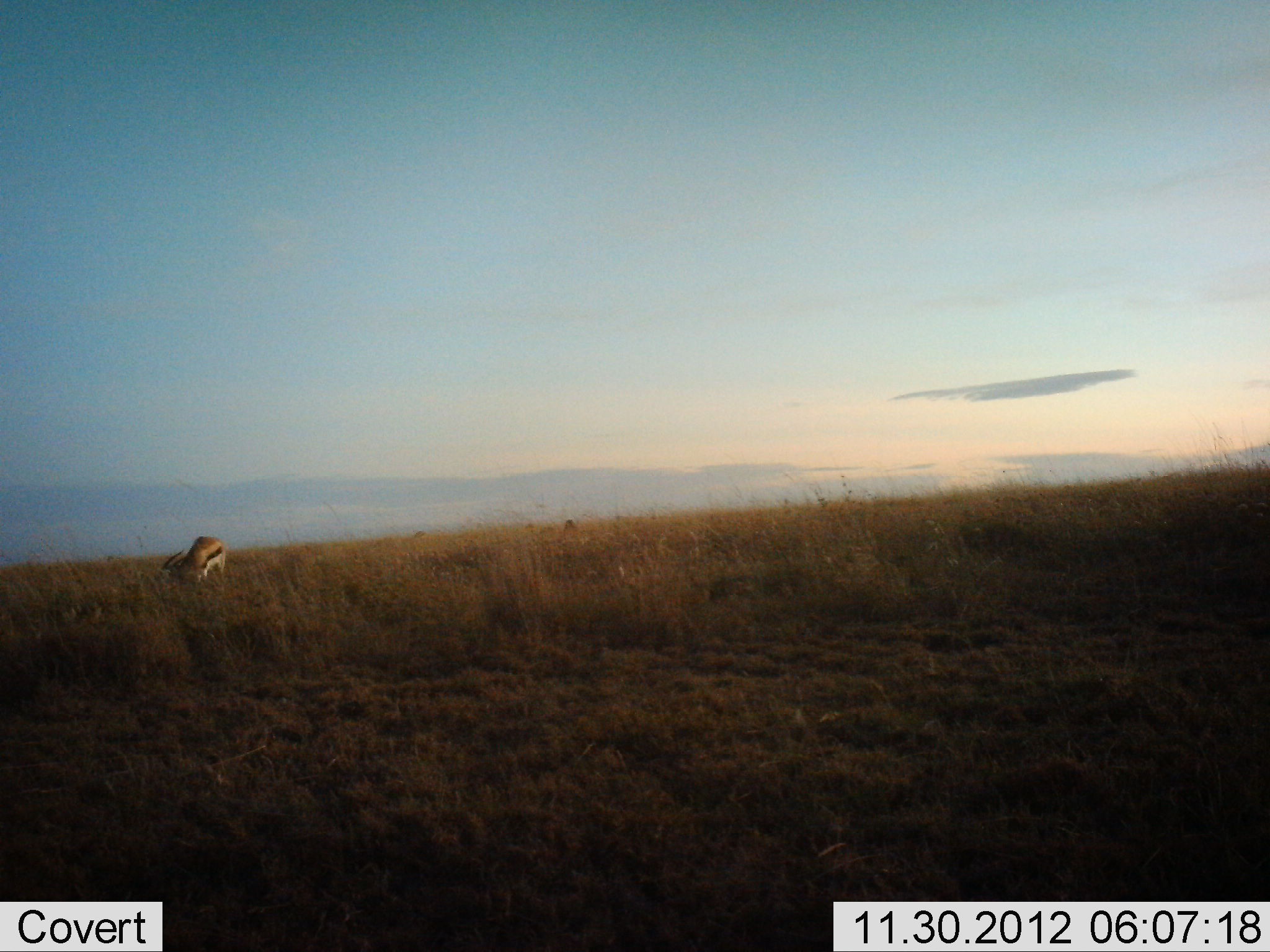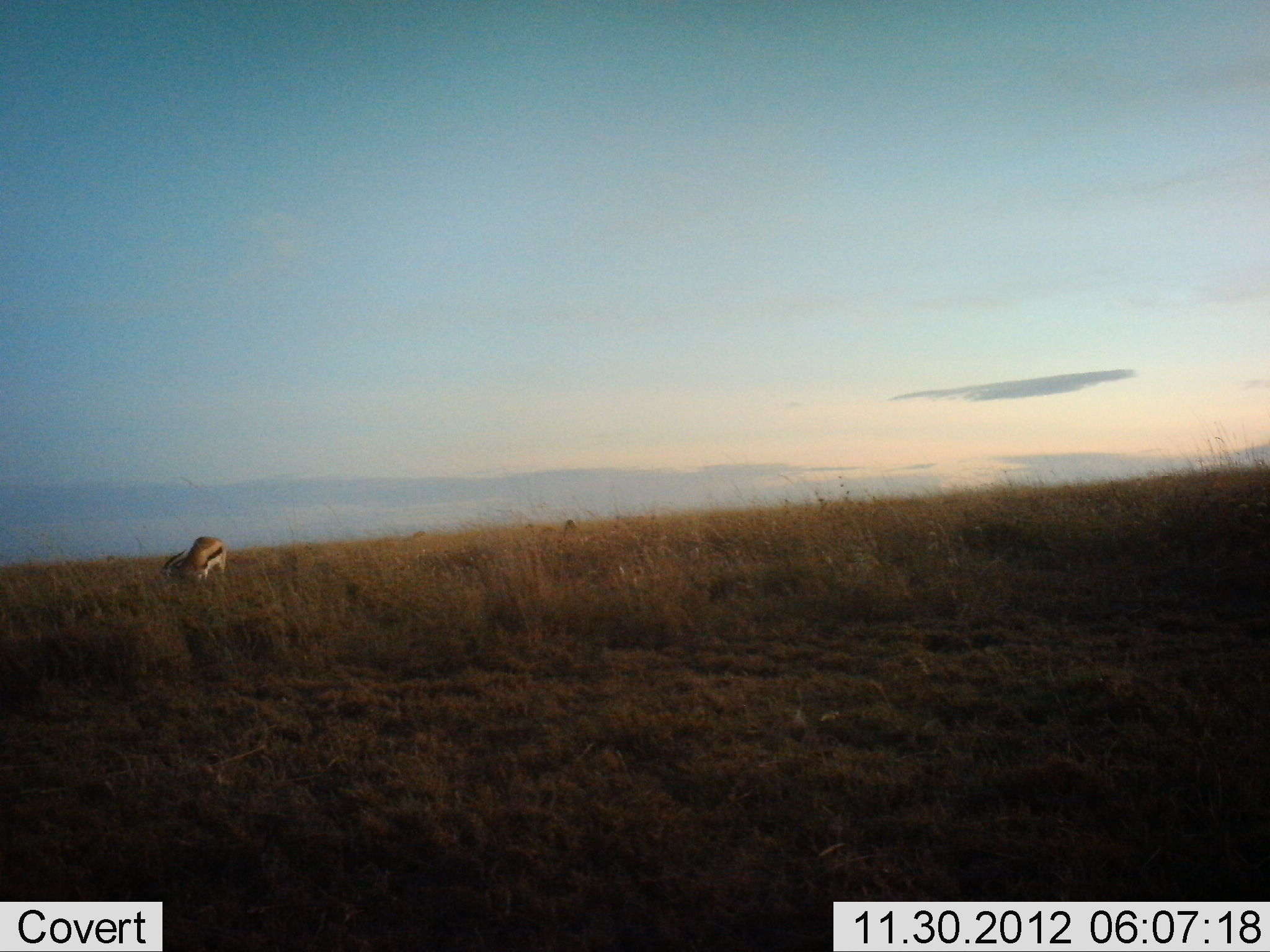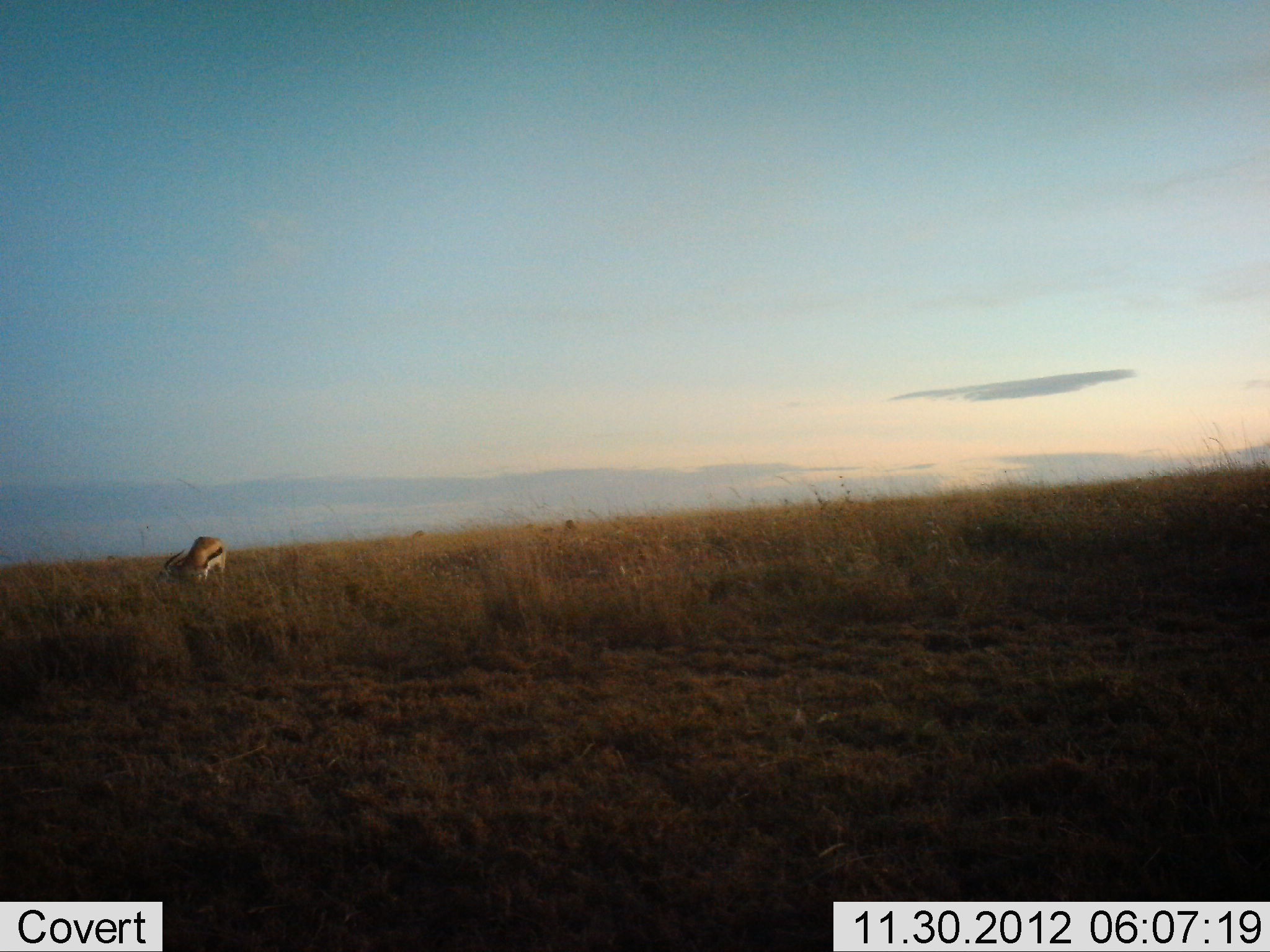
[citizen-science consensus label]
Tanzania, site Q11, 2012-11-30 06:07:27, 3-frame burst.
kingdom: Animalia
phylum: Chordata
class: Mammalia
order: Artiodactyla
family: Bovidae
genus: Eudorcas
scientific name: Eudorcas thomsonii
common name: thomson's gazelle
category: gazellethomsons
Gazellethomsons (thomson's gazelle) (Eudorcas thomsonii), count 1. Behavior (volunteer vote fractions): standing 50%, resting 0%, moving 0%, interacting 0%. Young present (vote fraction): 0%. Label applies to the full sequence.